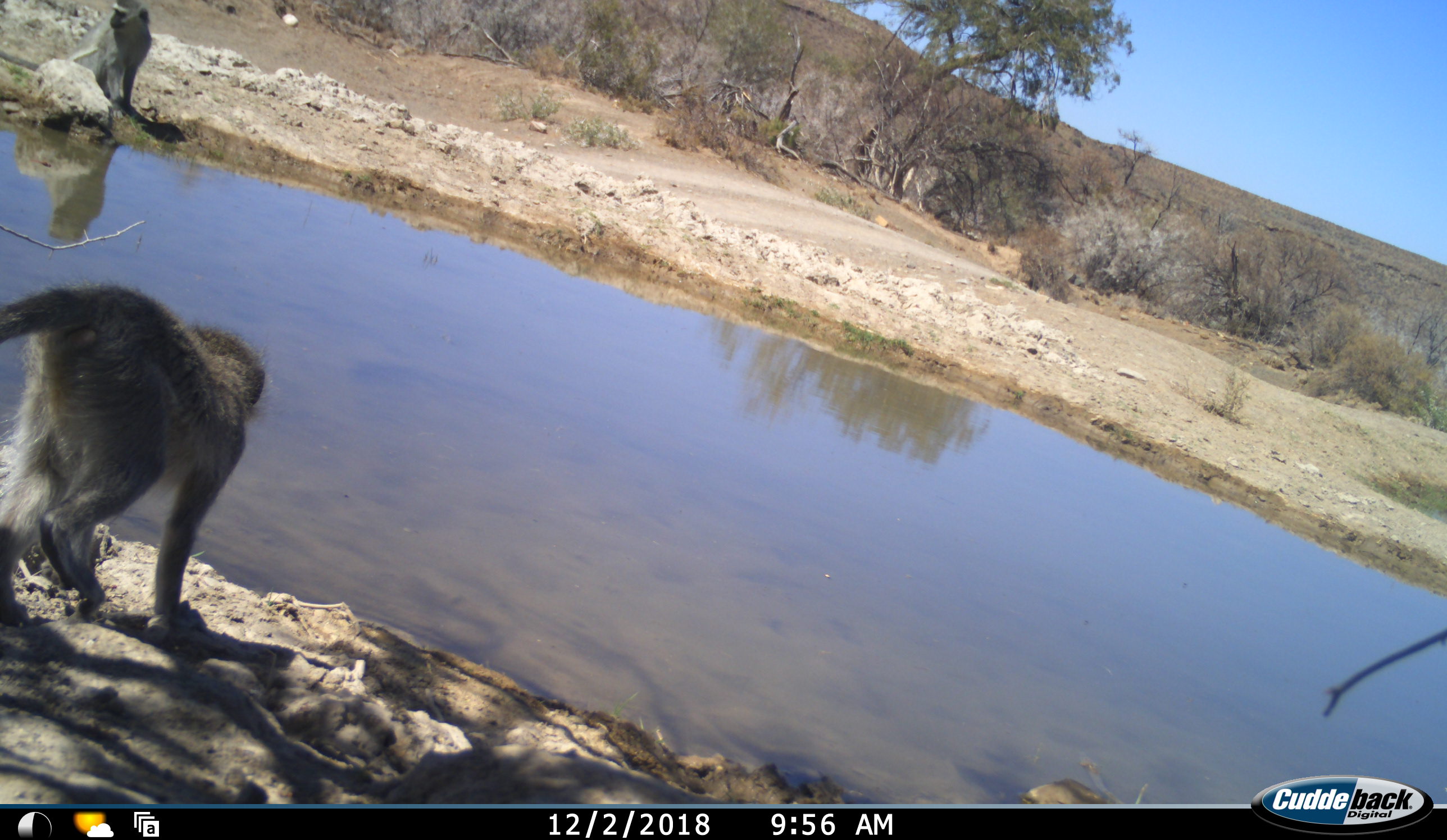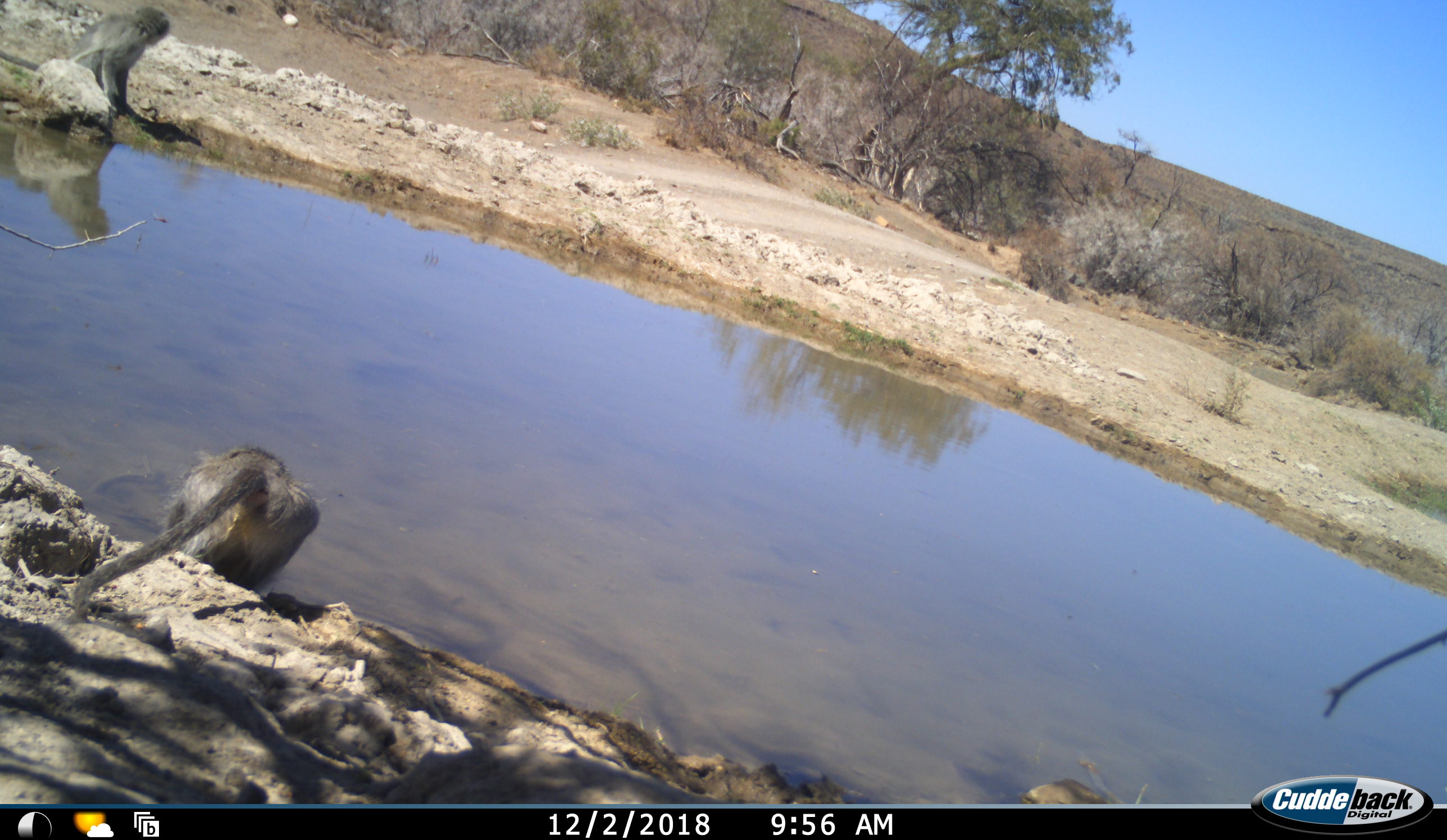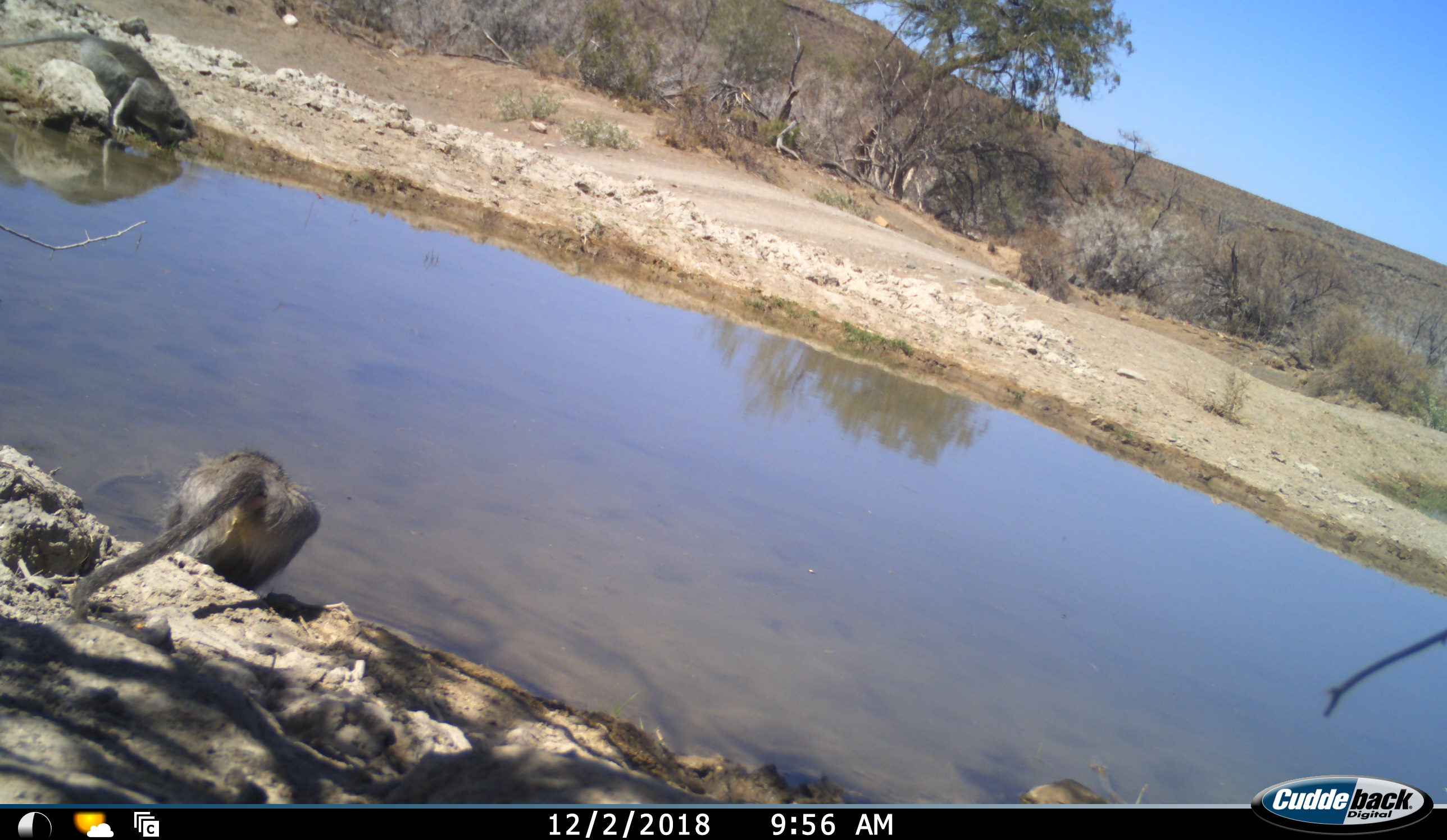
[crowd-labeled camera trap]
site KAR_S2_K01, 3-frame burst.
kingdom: Animalia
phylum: Chordata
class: Mammalia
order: Primates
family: Cercopithecidae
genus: Chlorocebus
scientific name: Chlorocebus pygerythrus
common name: vervet monkey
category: monkeyvervet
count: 2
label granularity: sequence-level